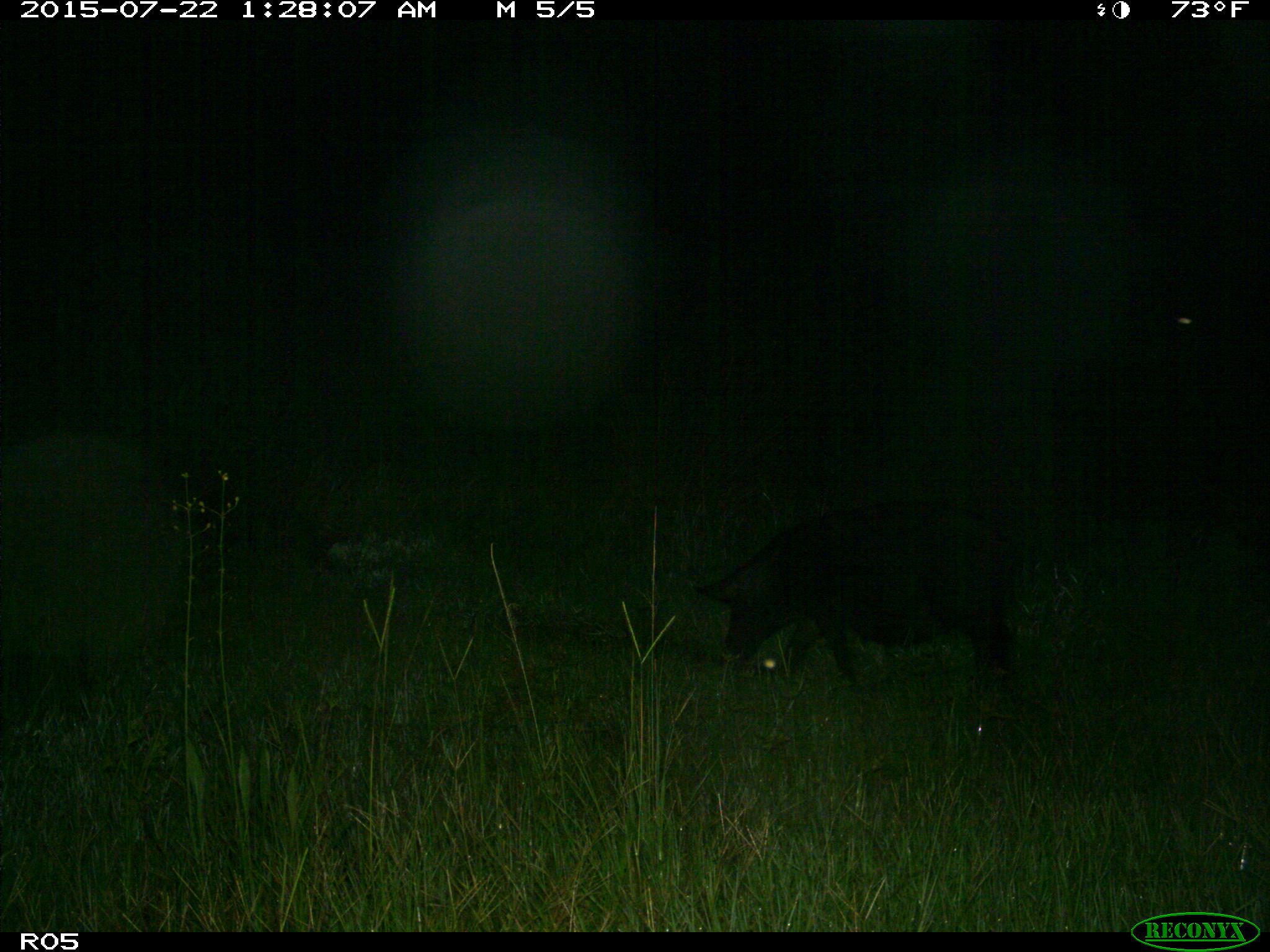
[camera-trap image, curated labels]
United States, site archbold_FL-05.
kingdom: Animalia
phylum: Chordata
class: Mammalia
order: Artiodactyla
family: Suidae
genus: Sus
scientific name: Sus scrofa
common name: wild boar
Sus scrofa (wild boar).